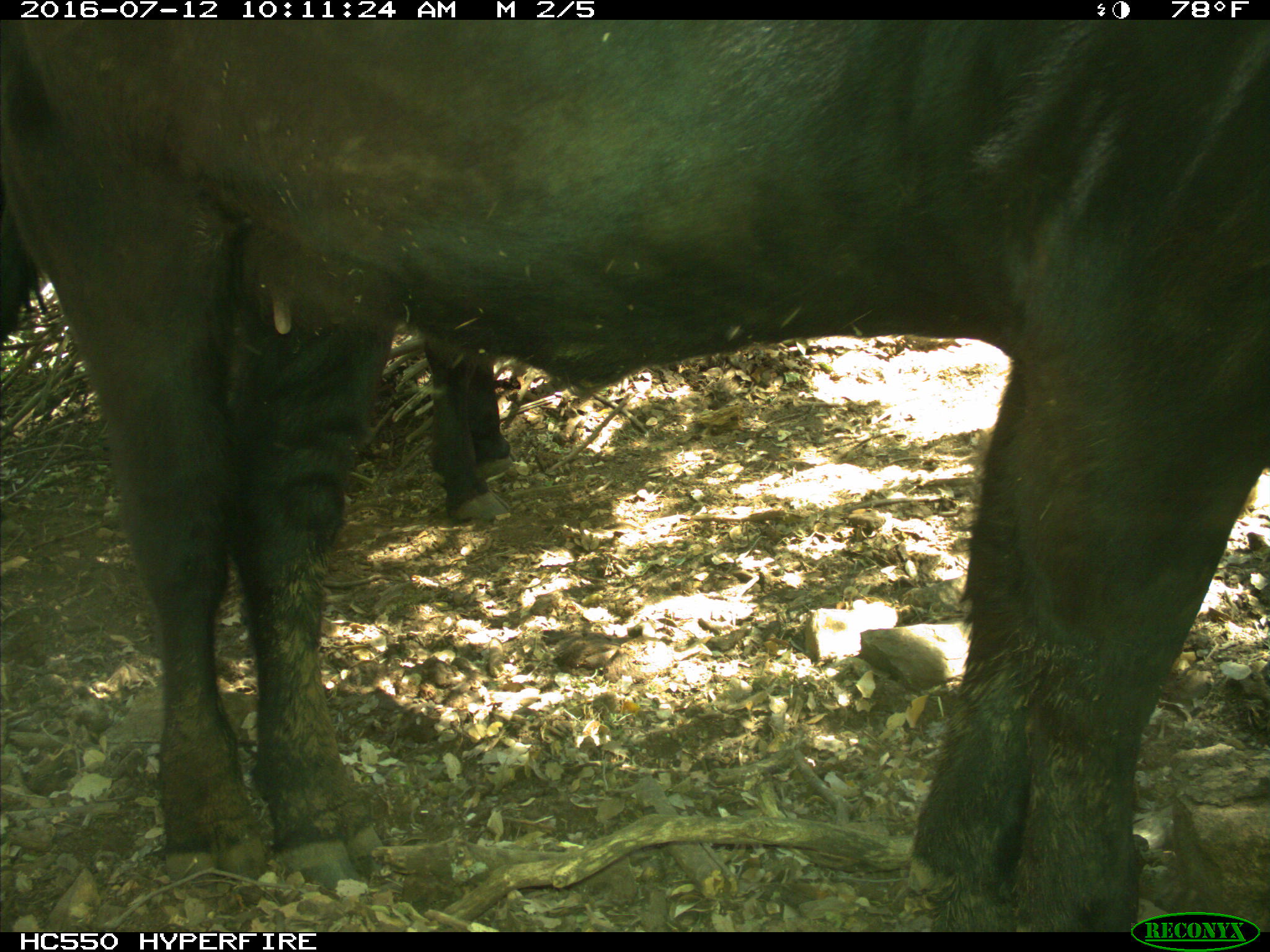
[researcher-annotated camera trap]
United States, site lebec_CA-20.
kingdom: Animalia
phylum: Chordata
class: Mammalia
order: Artiodactyla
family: Bovidae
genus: Bos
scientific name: Bos taurus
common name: domestic cow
Bos taurus (domestic cow).